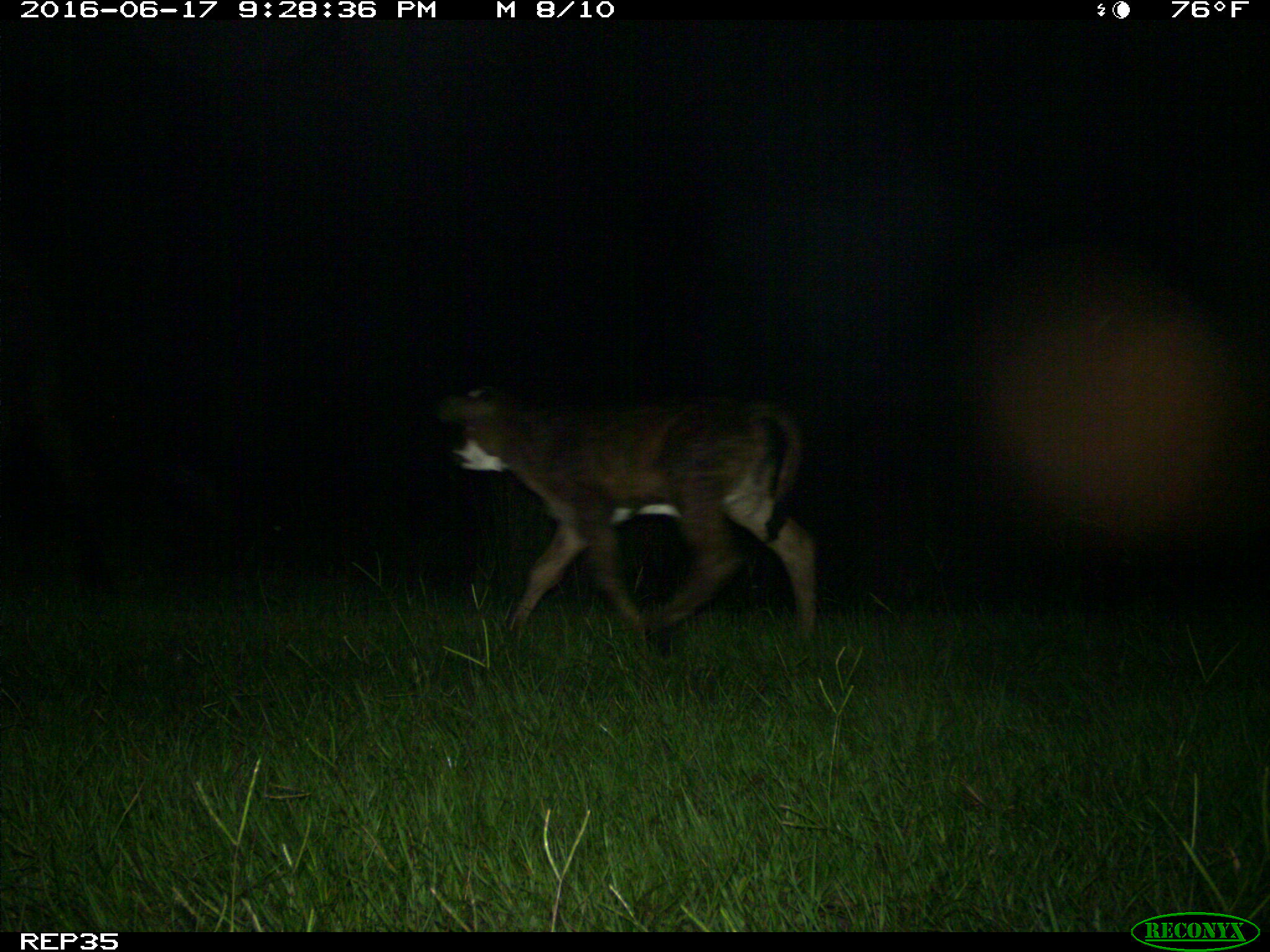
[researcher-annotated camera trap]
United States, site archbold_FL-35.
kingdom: Animalia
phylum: Chordata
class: Mammalia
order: Artiodactyla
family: Bovidae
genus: Bos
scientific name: Bos taurus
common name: domestic cow